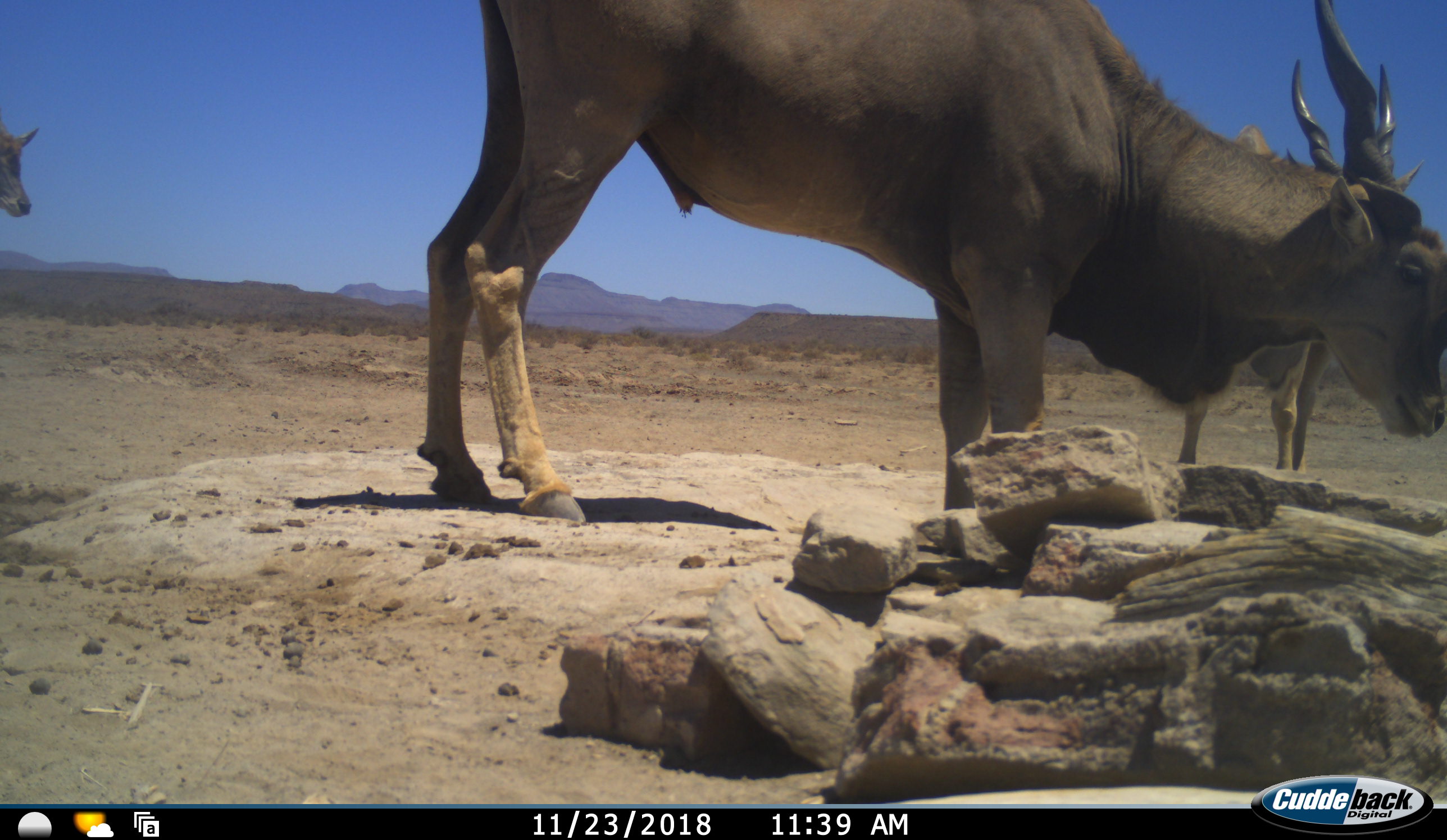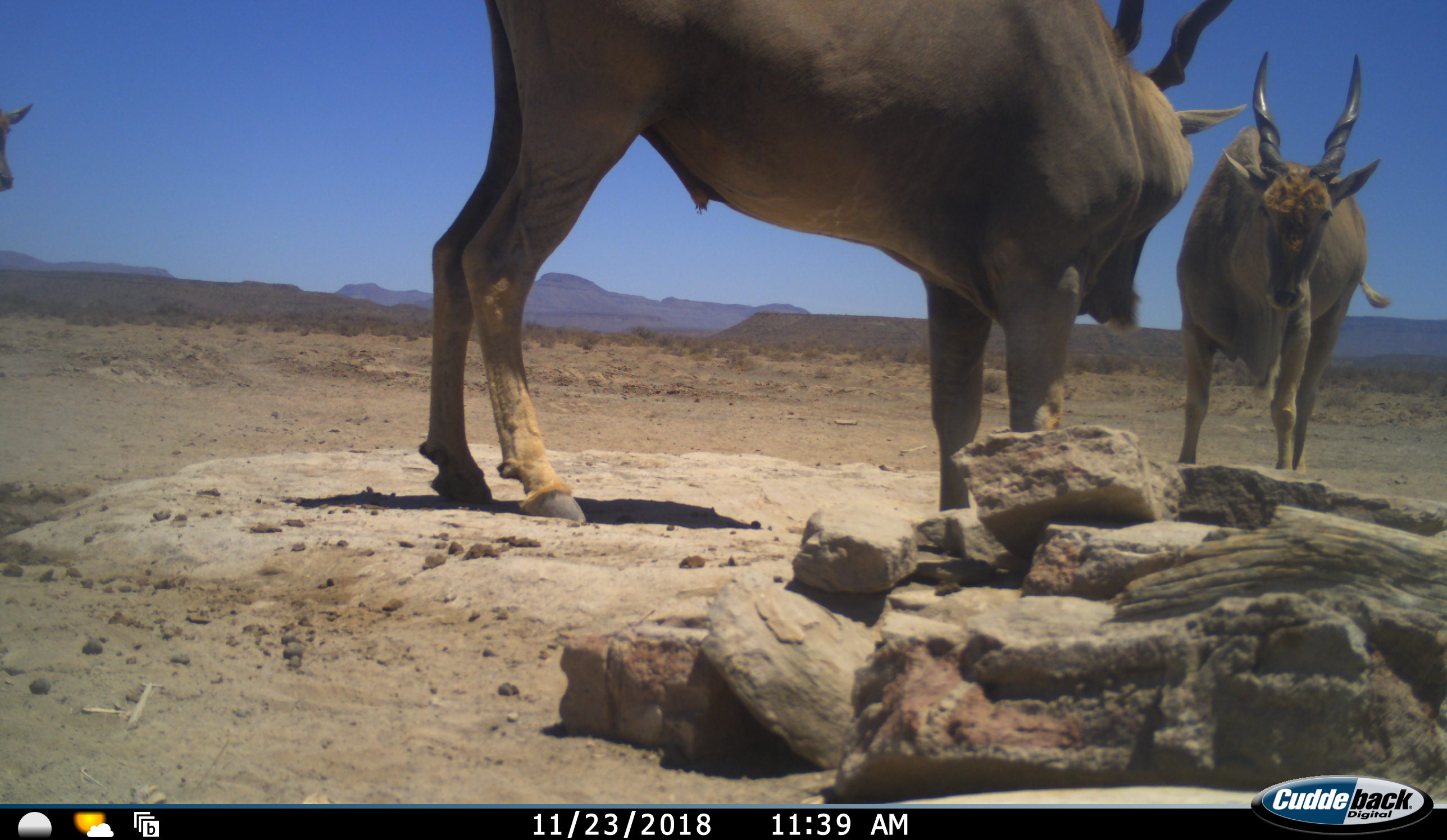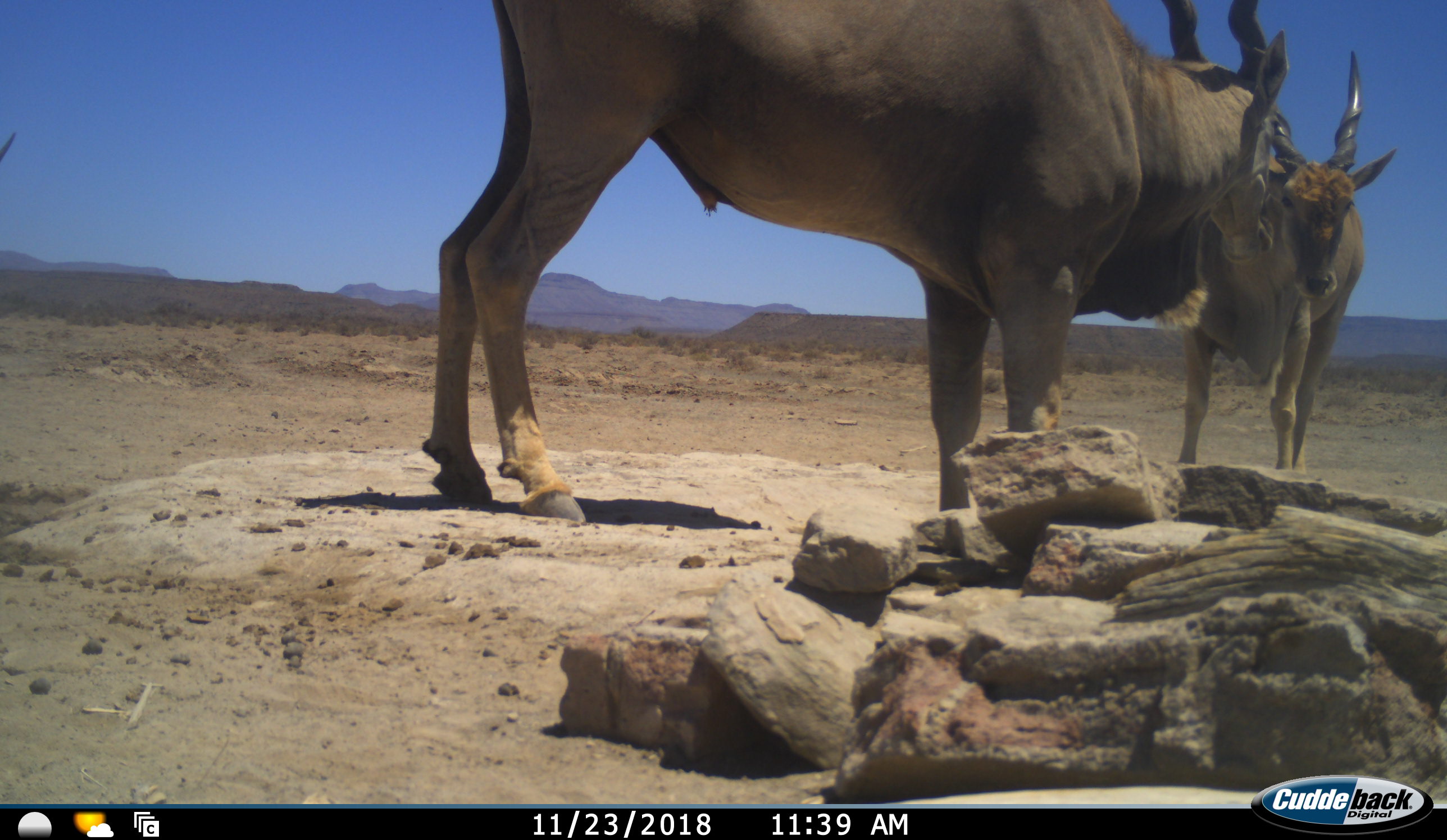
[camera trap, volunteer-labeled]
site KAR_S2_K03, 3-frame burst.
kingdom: Animalia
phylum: Chordata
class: Mammalia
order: Artiodactyla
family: Bovidae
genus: Tragelaphus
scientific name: Tragelaphus oryx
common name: eland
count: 3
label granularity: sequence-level